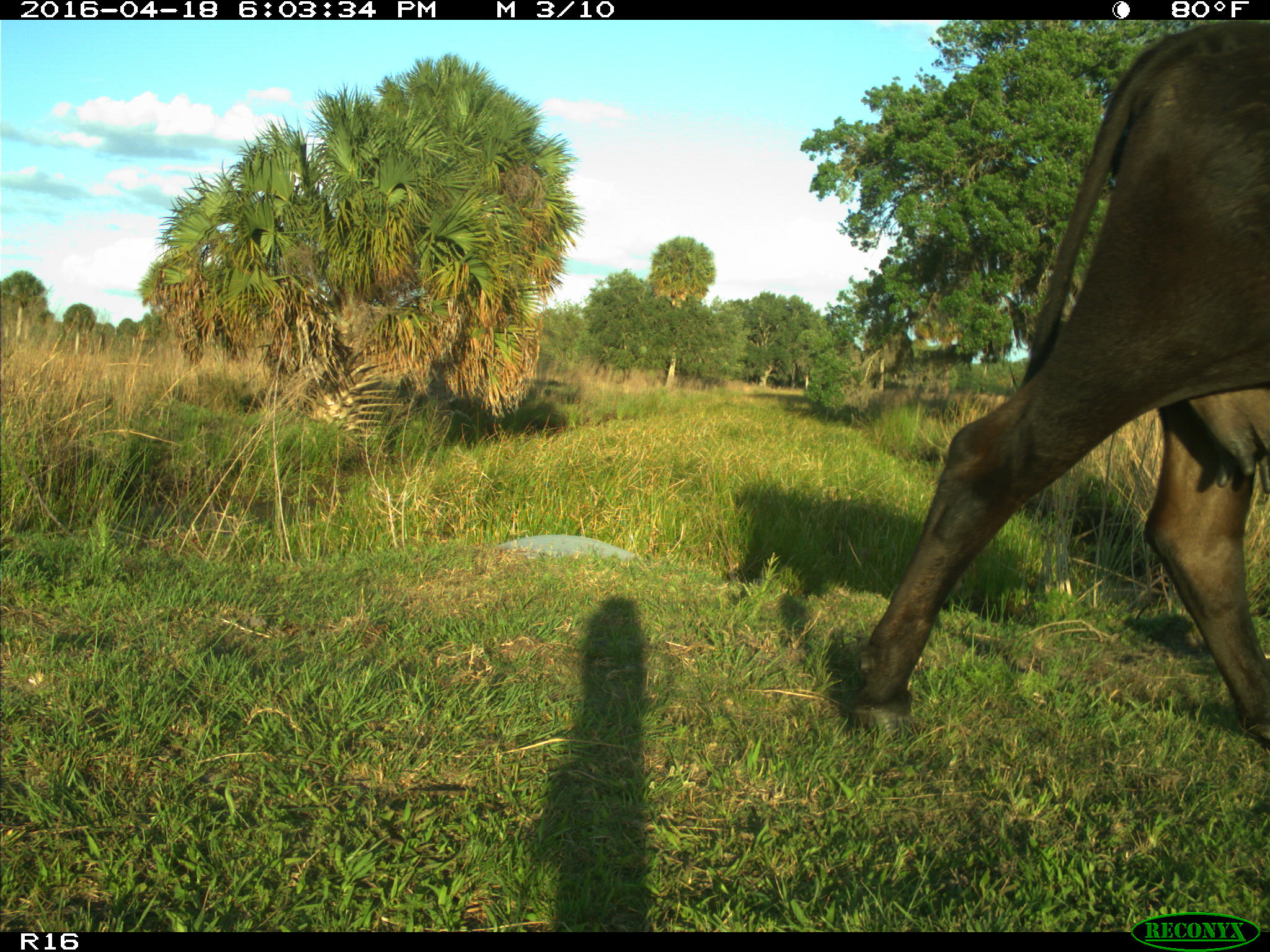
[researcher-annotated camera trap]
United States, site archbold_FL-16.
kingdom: Animalia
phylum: Chordata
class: Mammalia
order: Artiodactyla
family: Bovidae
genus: Bos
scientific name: Bos taurus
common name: domestic cow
Bos taurus (domestic cow).